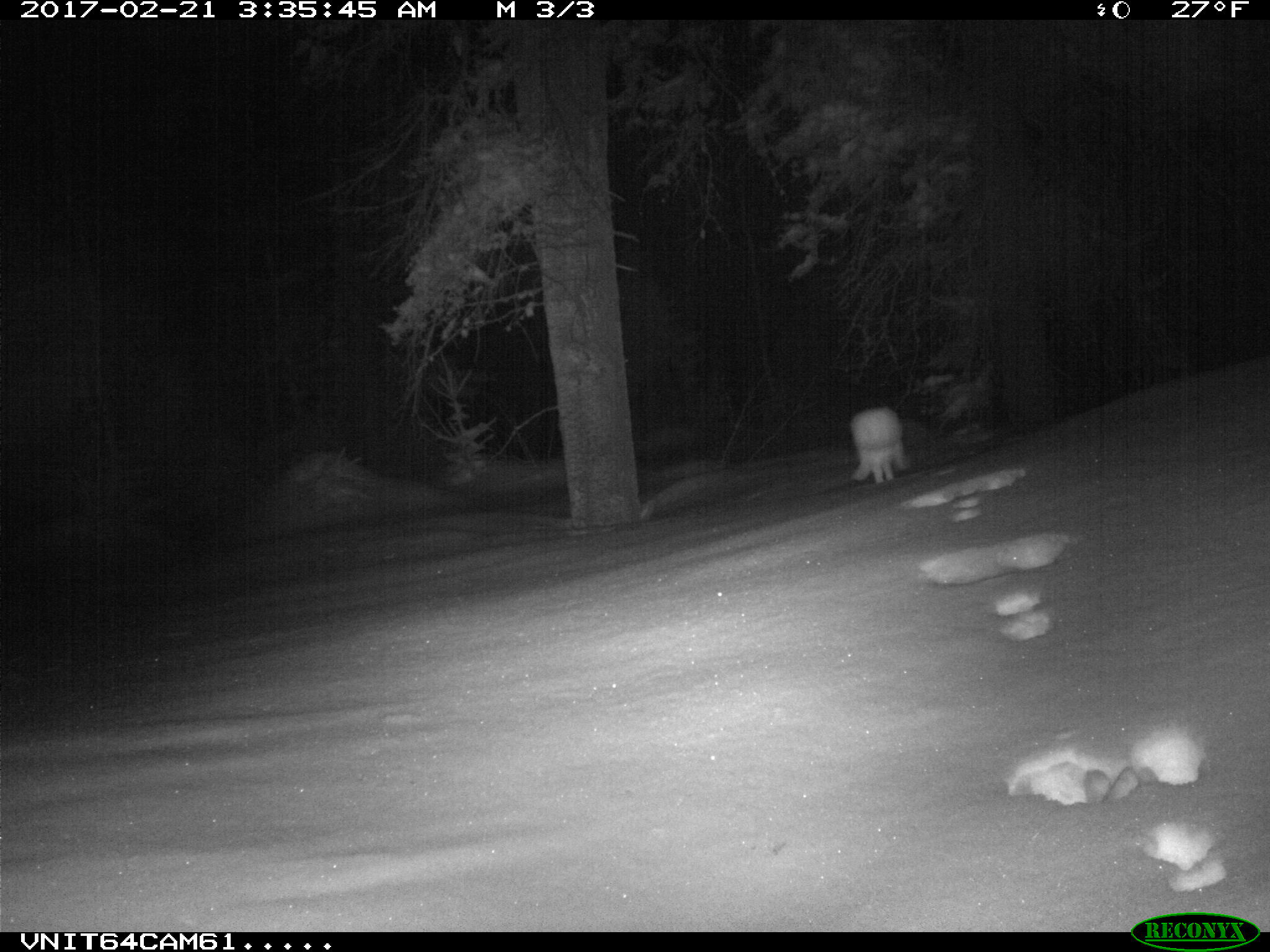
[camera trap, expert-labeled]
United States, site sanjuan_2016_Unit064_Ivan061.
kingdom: Animalia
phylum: Chordata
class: Mammalia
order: Lagomorpha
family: Leporidae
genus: Lepus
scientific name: Lepus americanus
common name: snowshoe hare